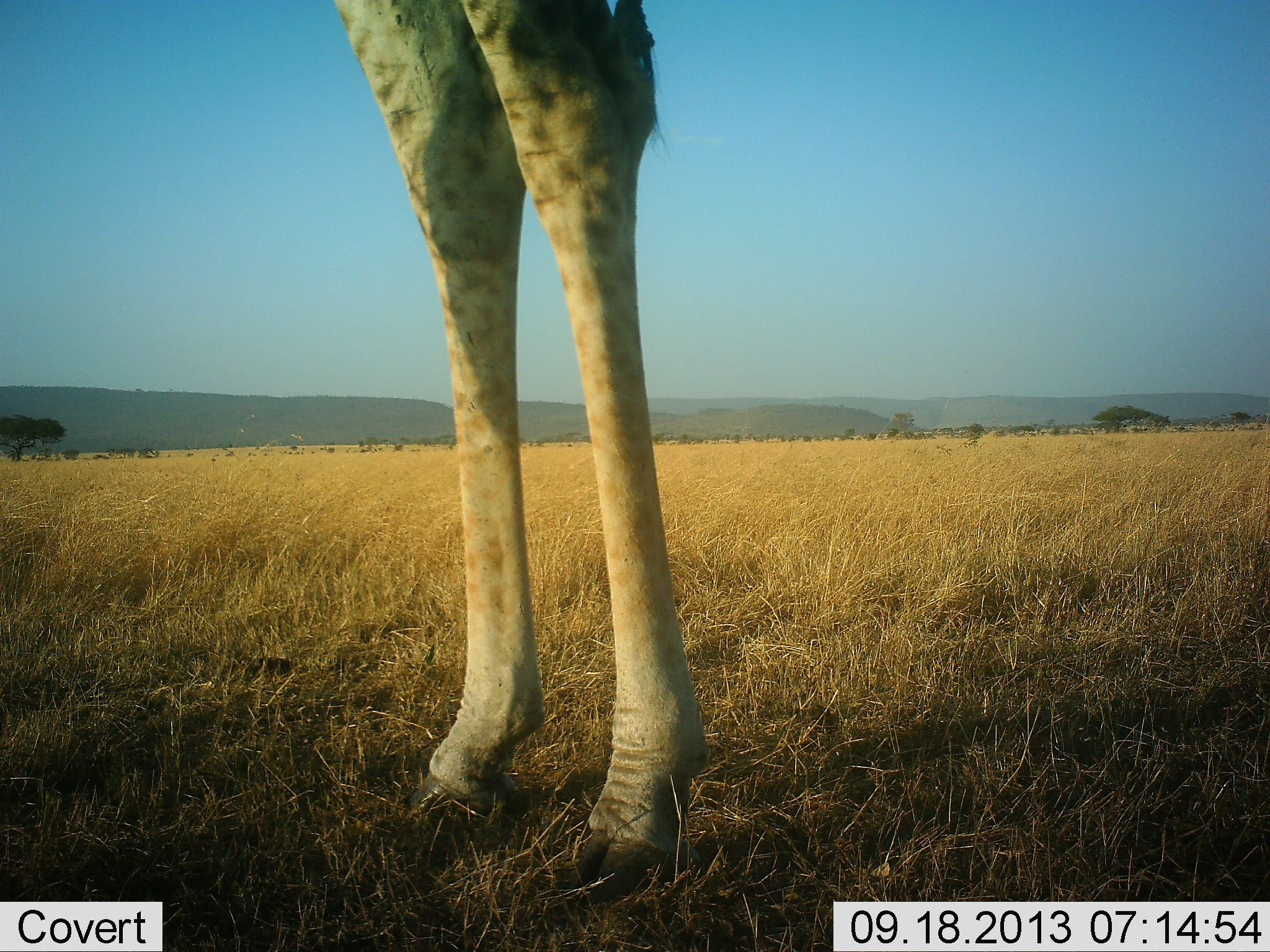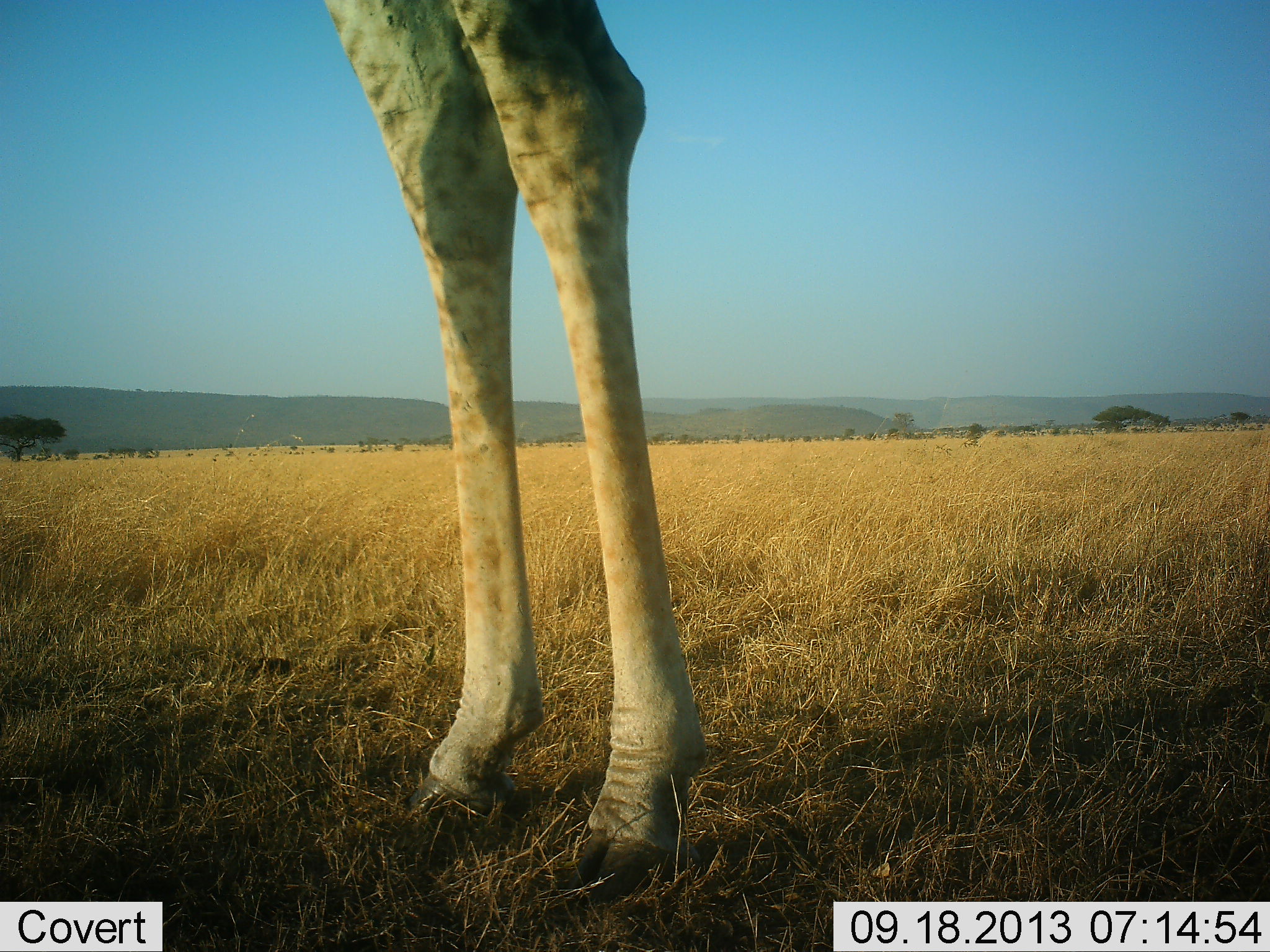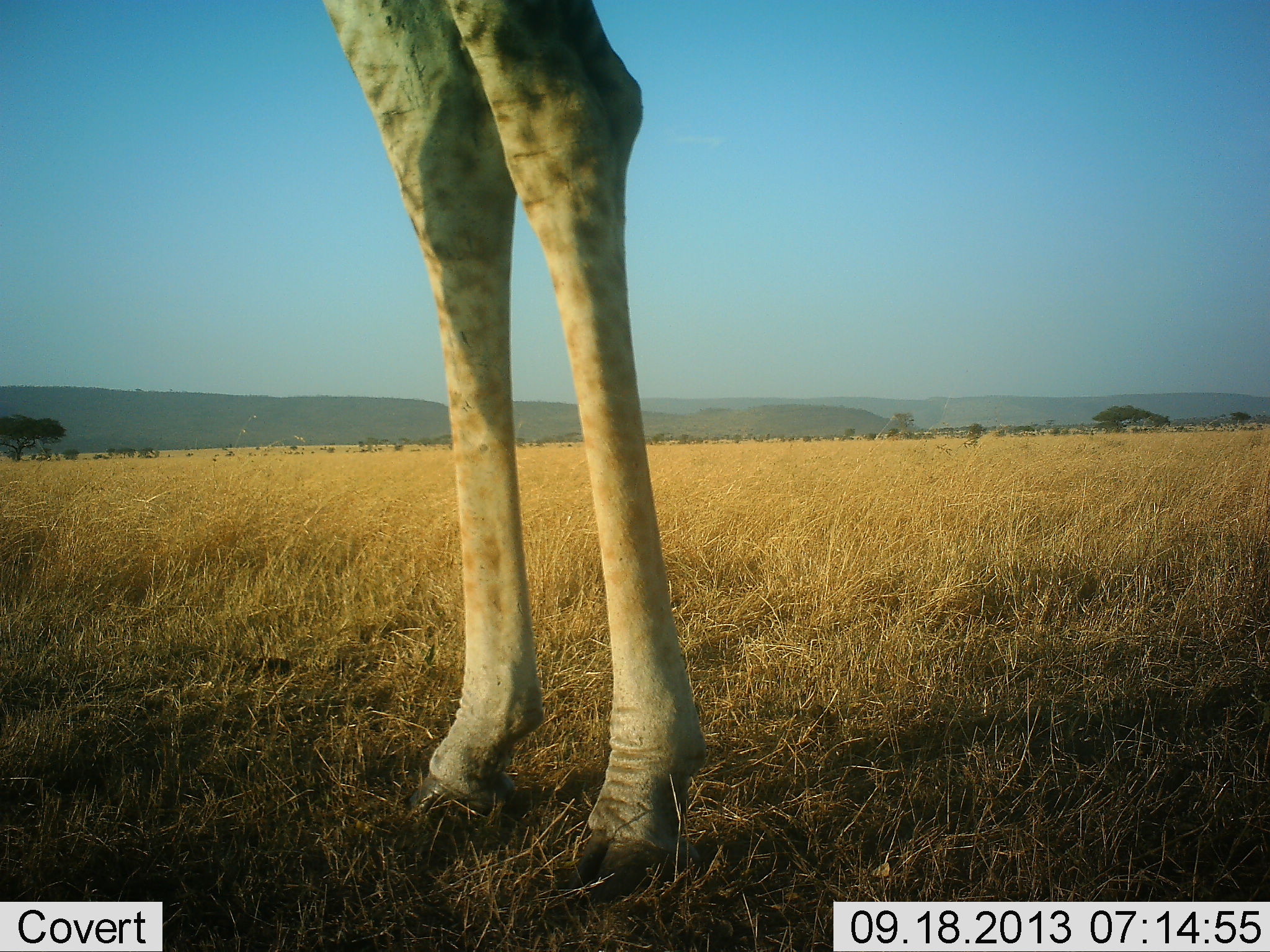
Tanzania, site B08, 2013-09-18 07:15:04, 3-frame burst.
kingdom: Animalia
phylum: Chordata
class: Mammalia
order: Artiodactyla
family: Giraffidae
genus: Giraffa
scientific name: Giraffa camelopardalis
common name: giraffe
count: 1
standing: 100%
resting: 0%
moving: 0%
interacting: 5%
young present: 0%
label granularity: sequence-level